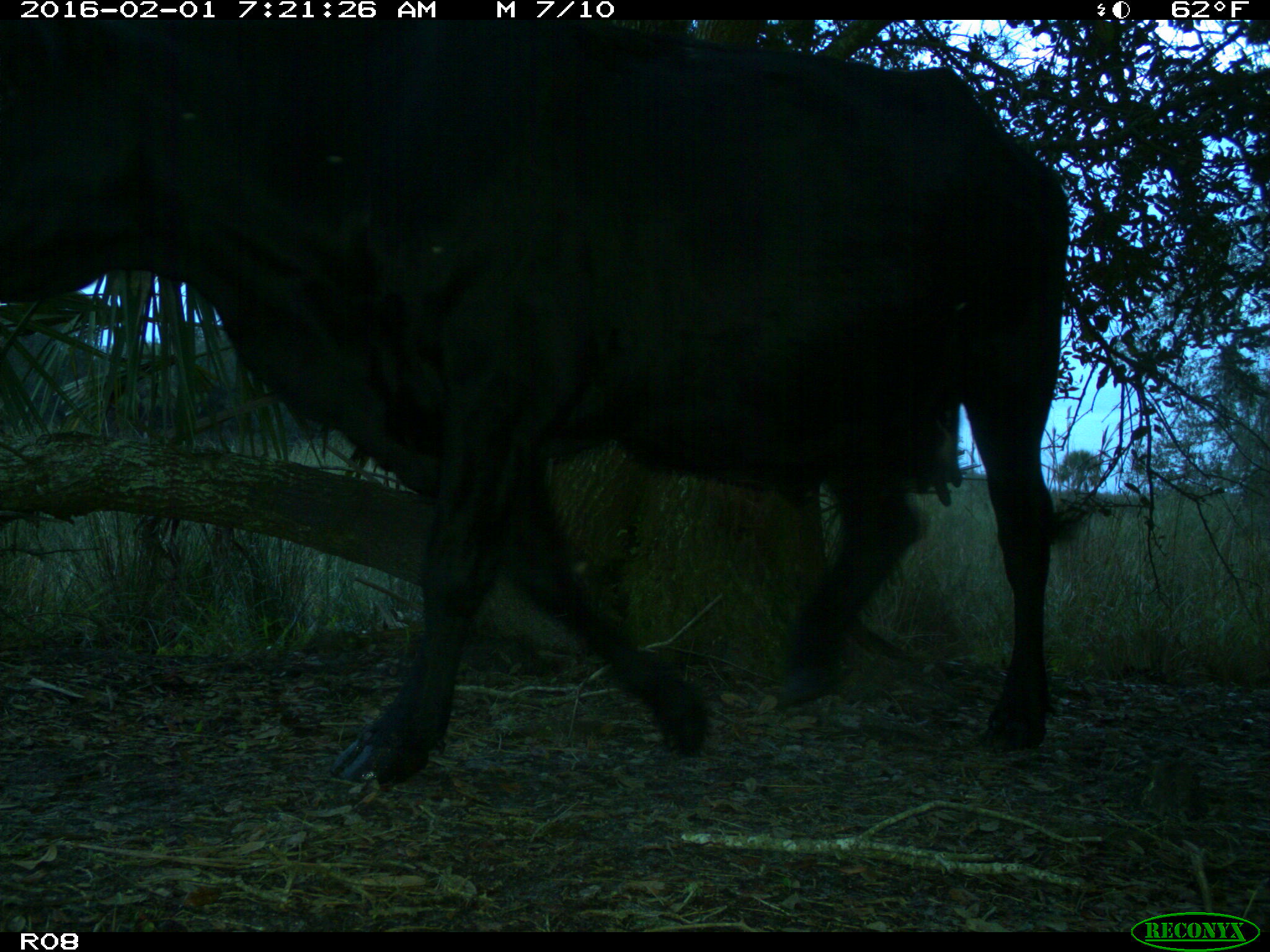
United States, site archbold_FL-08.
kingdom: Animalia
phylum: Chordata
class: Mammalia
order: Artiodactyla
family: Bovidae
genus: Bos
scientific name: Bos taurus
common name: domestic cow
Bos taurus (domestic cow).